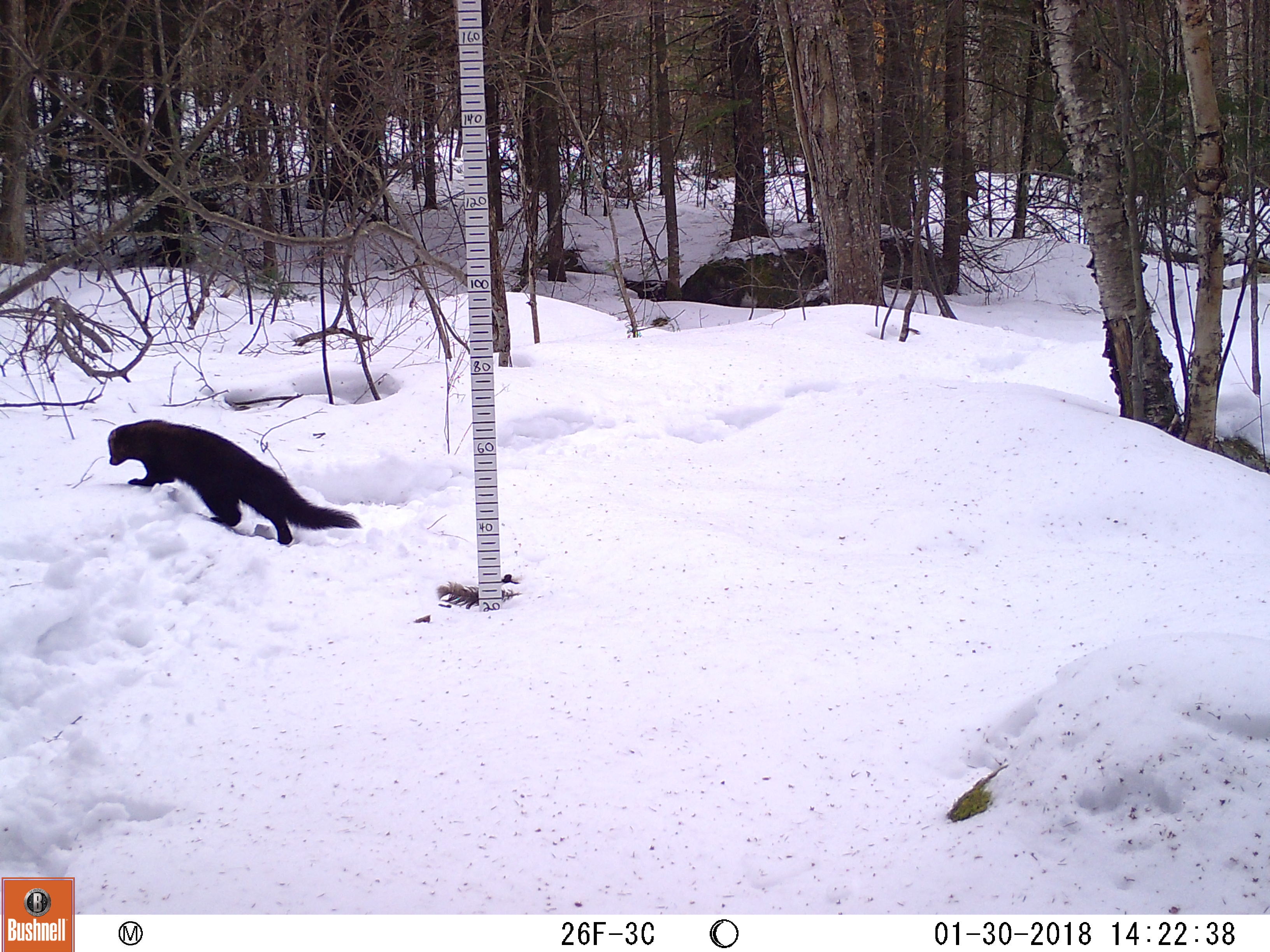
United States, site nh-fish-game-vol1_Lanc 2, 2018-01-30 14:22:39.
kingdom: Animalia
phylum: Chordata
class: Mammalia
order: Carnivora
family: Mustelidae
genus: Pekania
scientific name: Pekania pennanti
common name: fisher